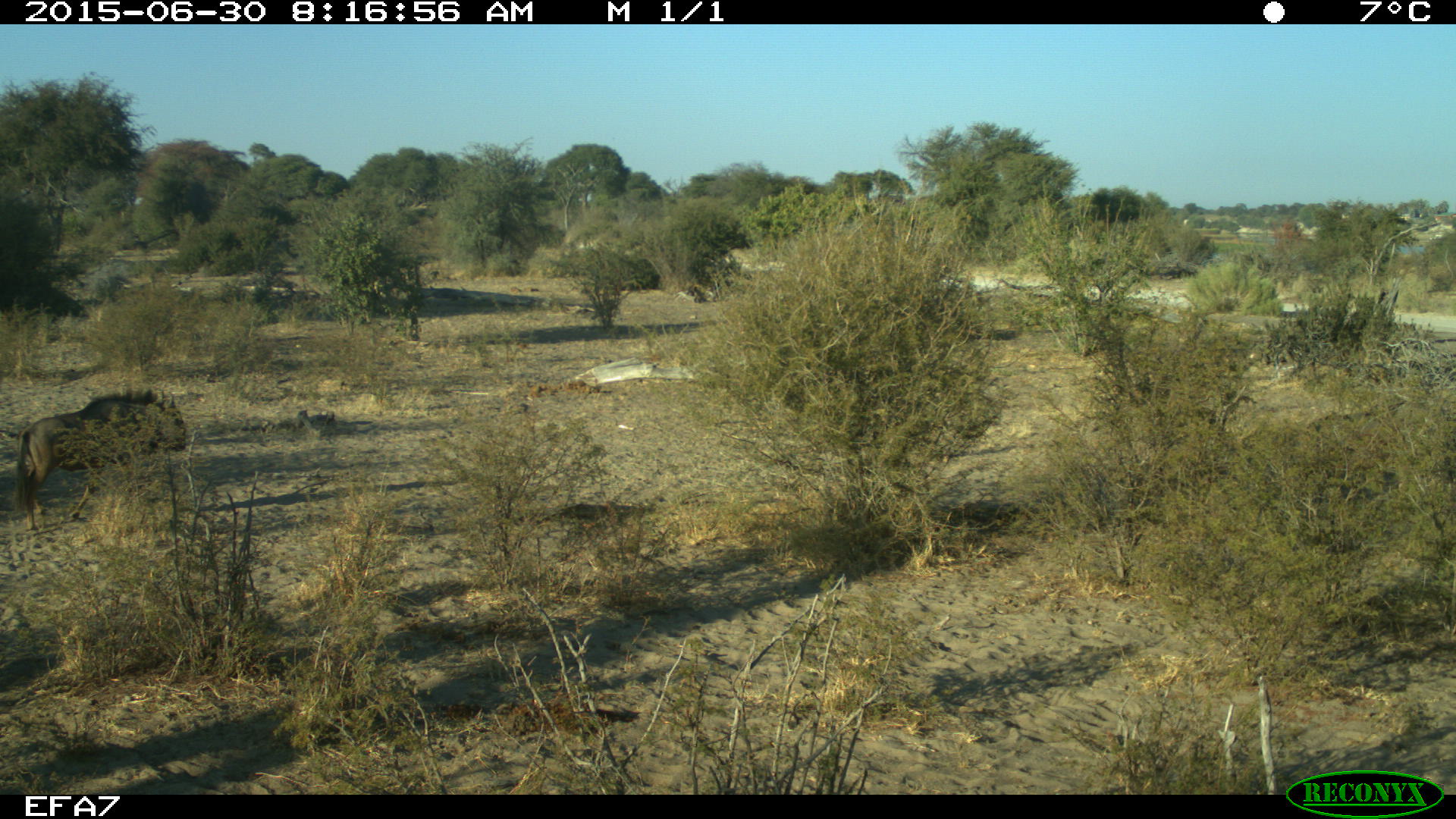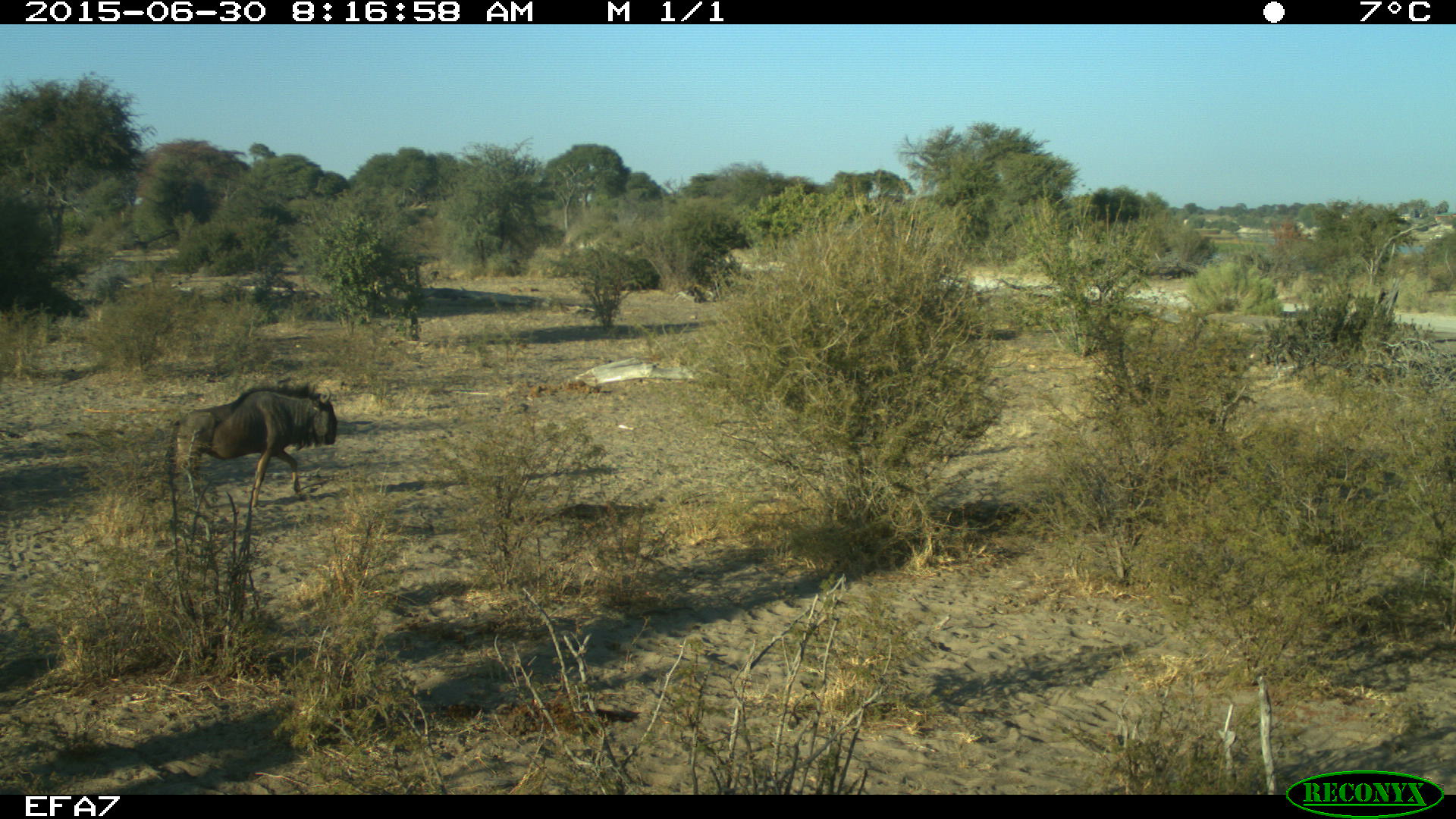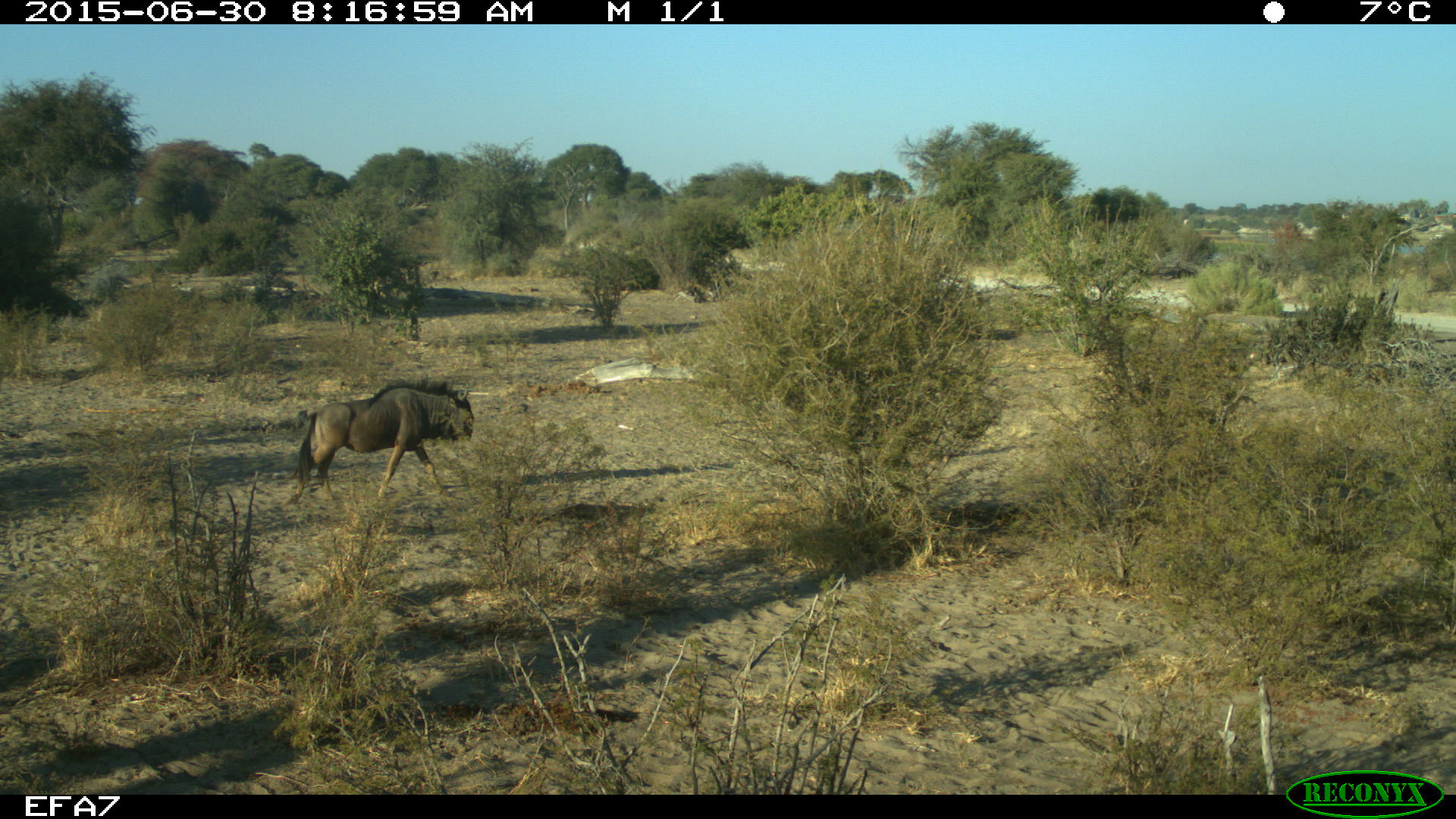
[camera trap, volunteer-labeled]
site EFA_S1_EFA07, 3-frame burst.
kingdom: Animalia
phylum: Chordata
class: Mammalia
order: Artiodactyla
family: Bovidae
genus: Connochaetes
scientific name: Connochaetes taurinus taurinus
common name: blue wildebeest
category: wildebeestblue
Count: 1.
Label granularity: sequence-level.